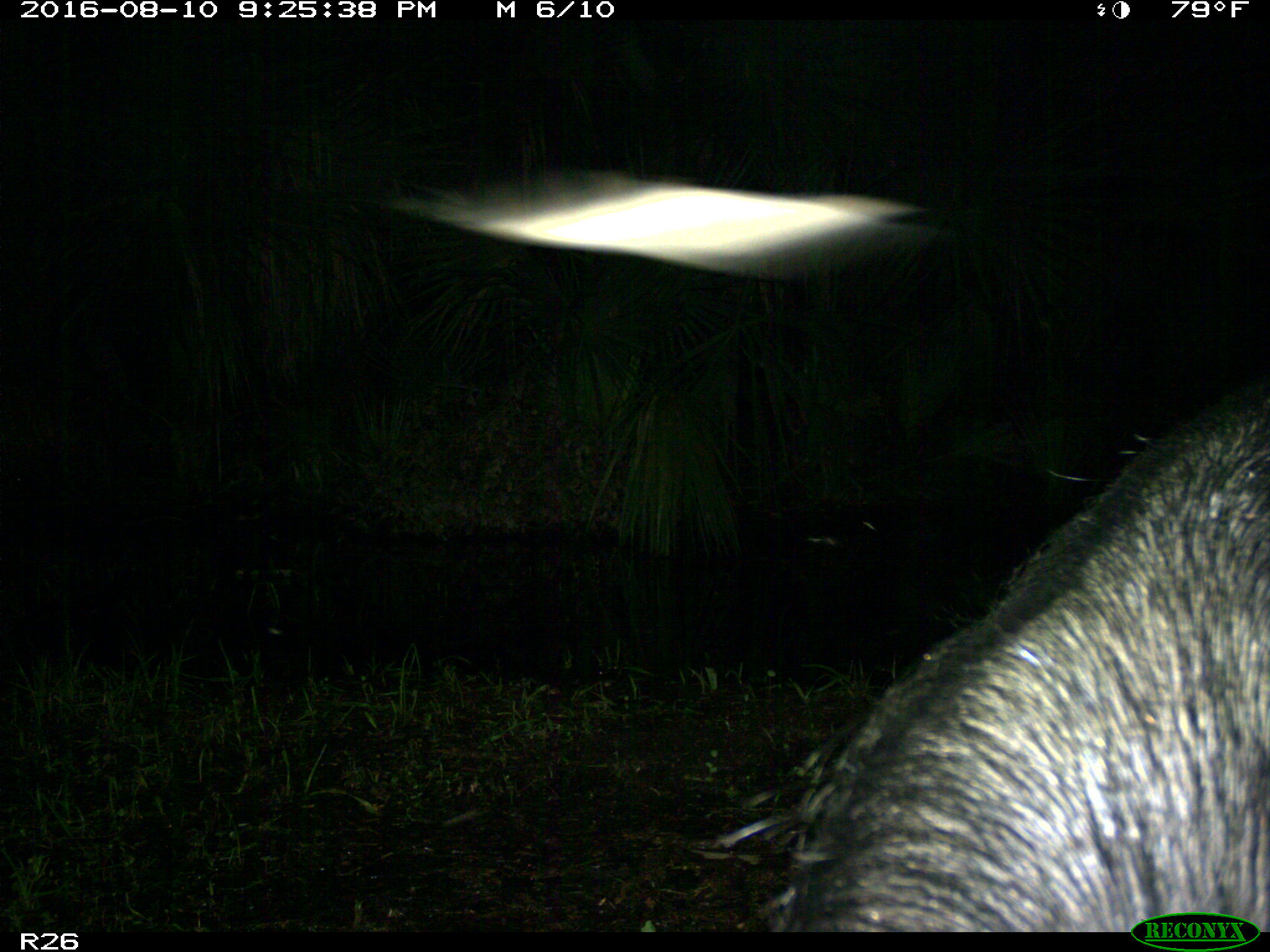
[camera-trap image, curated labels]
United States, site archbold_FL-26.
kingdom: Animalia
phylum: Chordata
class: Mammalia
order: Artiodactyla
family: Suidae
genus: Sus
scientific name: Sus scrofa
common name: wild boar